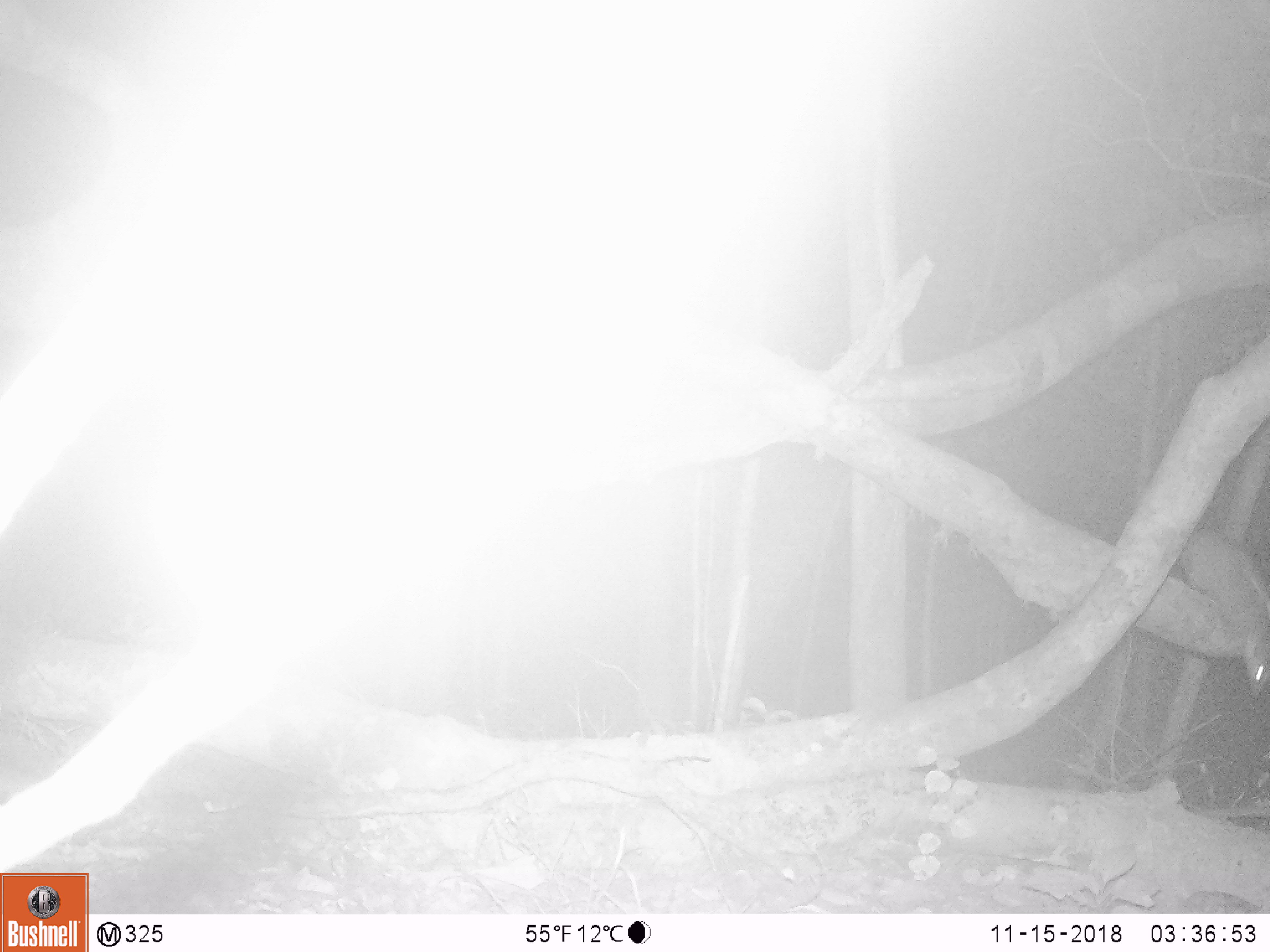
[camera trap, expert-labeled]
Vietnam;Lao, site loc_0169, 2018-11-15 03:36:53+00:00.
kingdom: Animalia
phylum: Chordata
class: Mammalia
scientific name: Mammalia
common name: mammal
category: unidentified small mammal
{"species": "unidentified small mammal (mammal) (Mammalia)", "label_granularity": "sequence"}